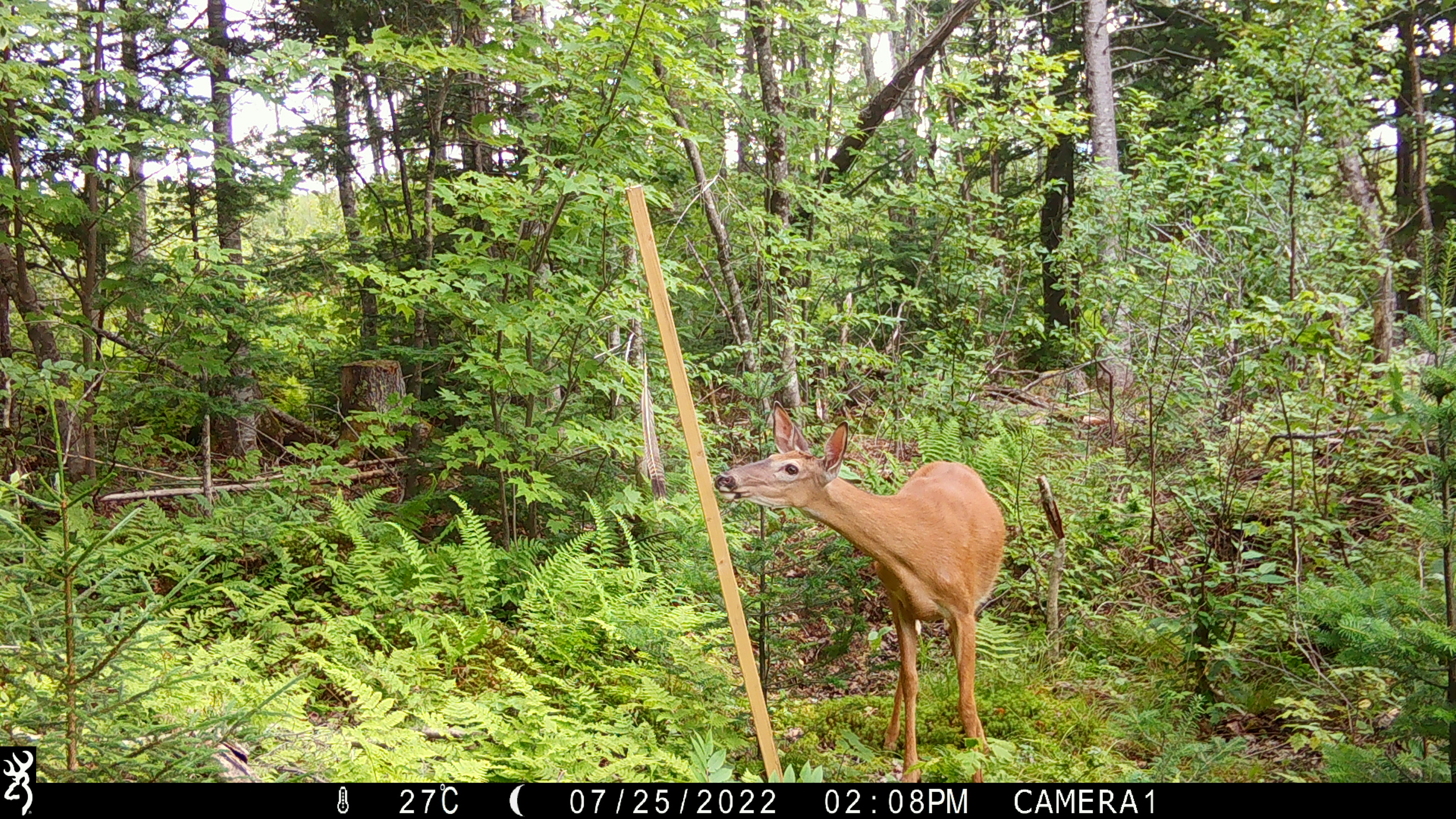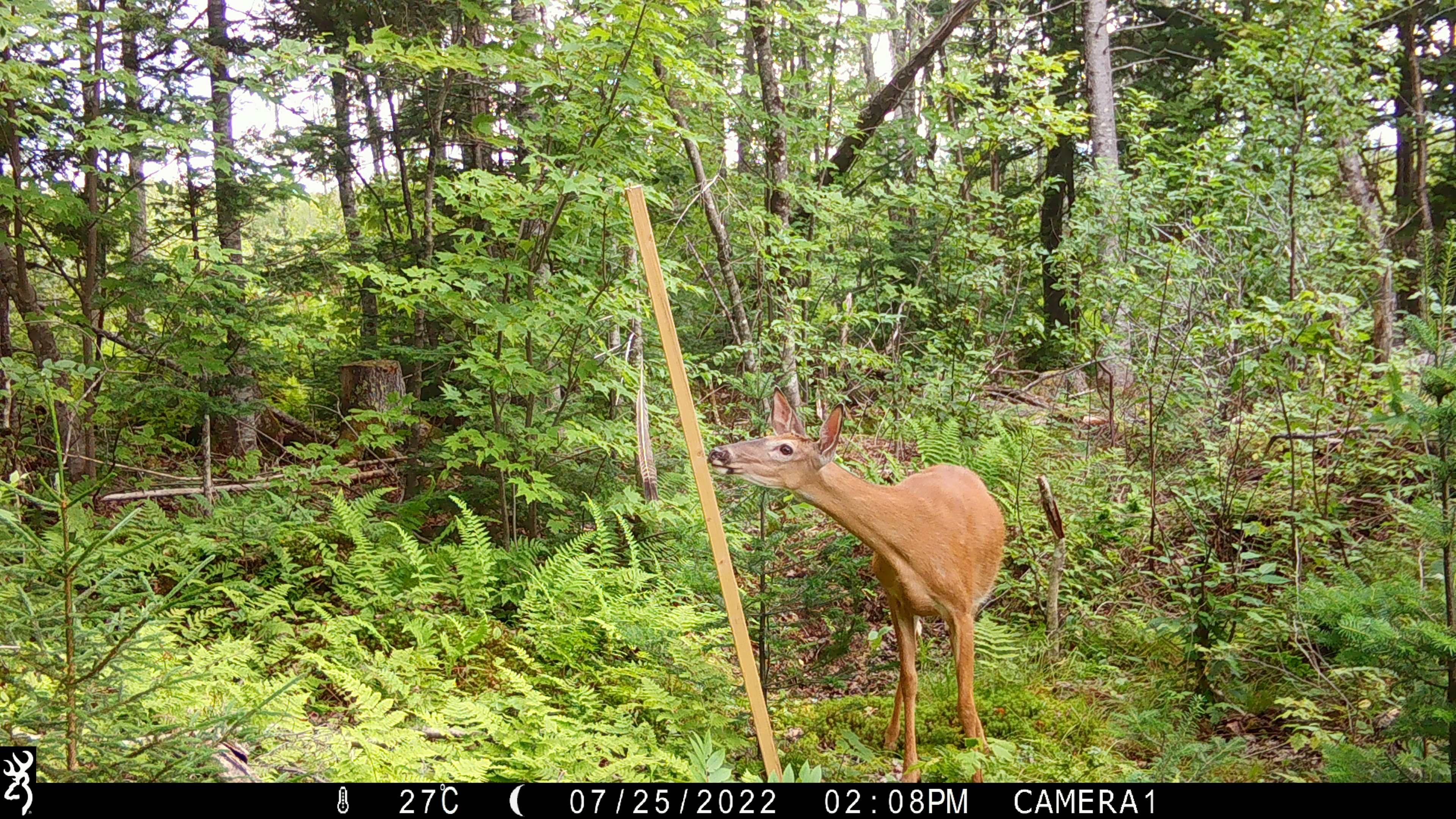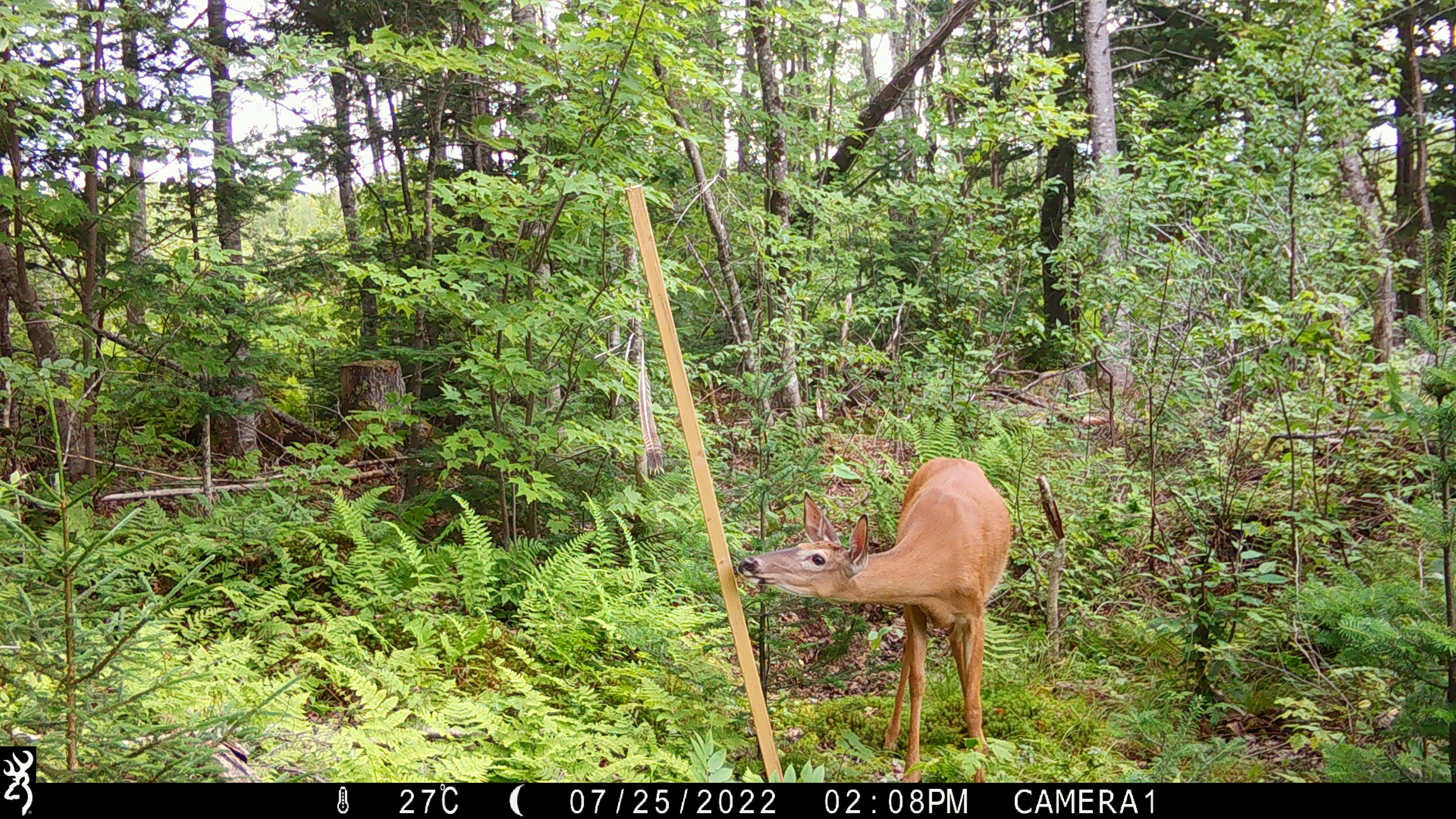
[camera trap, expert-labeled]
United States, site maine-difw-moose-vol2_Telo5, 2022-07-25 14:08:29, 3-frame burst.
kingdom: Animalia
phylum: Chordata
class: Mammalia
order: Artiodactyla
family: Cervidae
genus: Odocoileus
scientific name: Odocoileus virginianus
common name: white-tailed deer